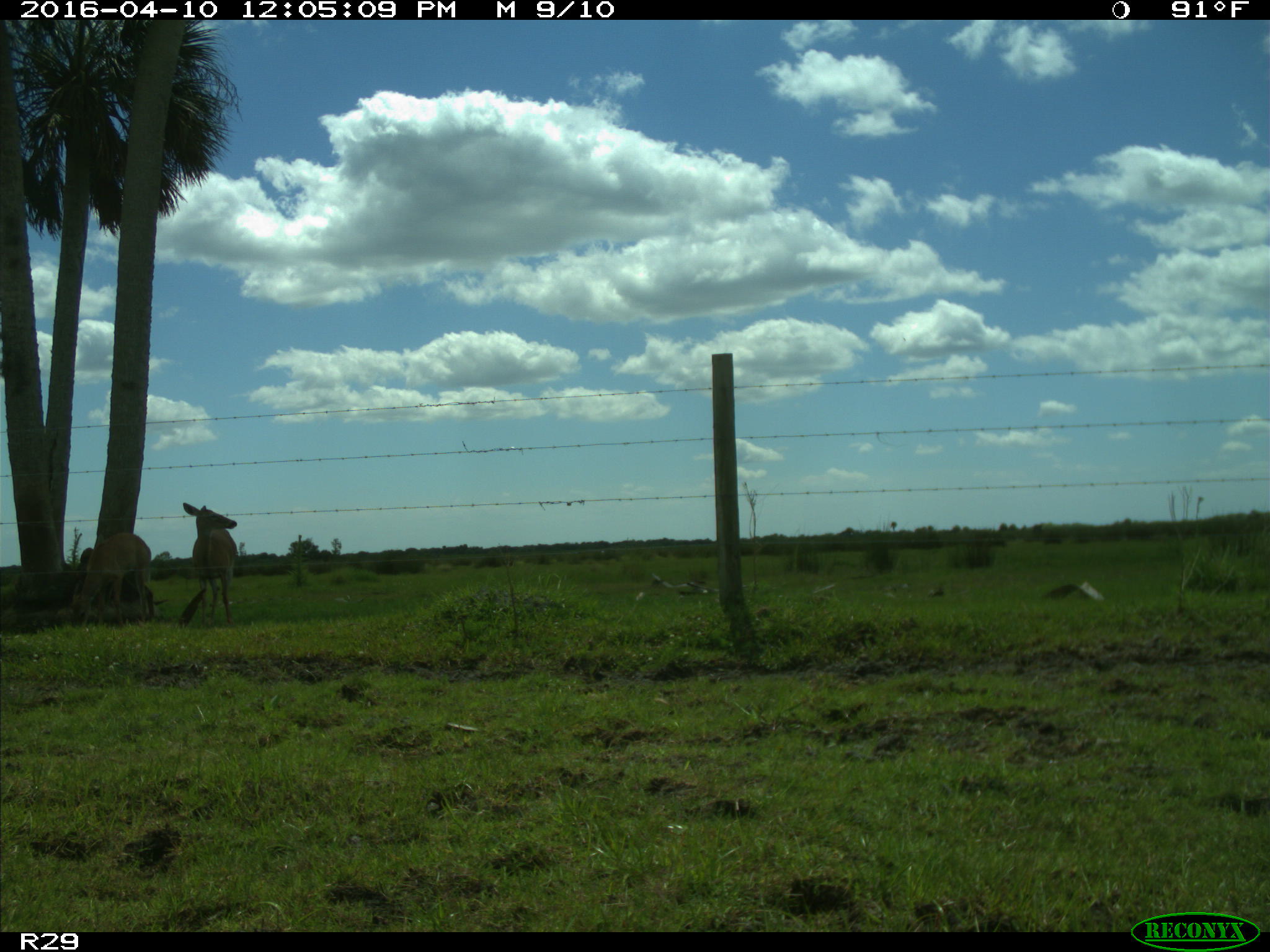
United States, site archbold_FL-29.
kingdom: Animalia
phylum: Chordata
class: Mammalia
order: Artiodactyla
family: Cervidae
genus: Odocoileus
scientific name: Odocoileus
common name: deer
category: unidentified deer